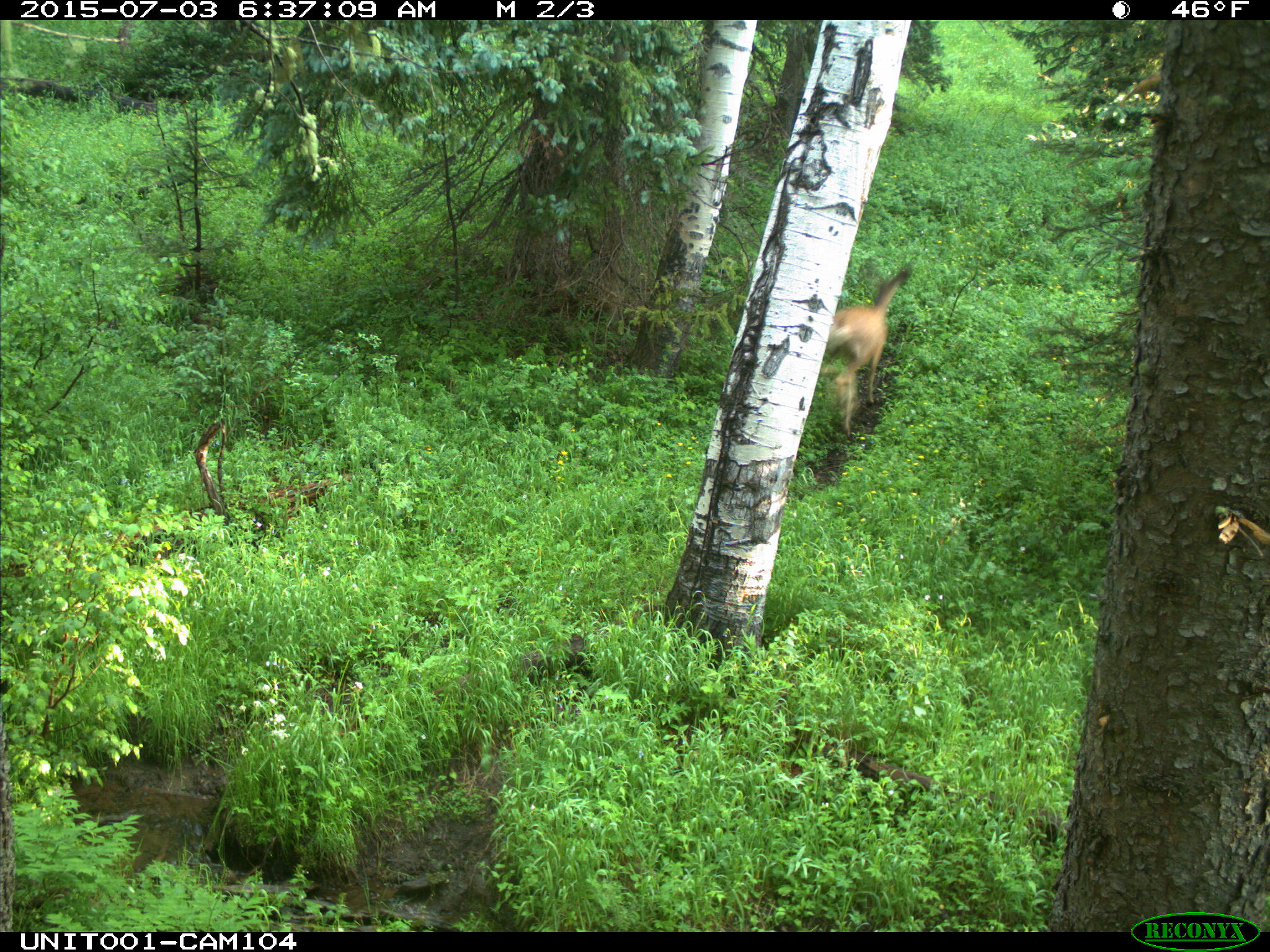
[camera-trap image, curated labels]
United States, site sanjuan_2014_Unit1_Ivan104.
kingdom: Animalia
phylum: Chordata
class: Mammalia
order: Artiodactyla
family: Cervidae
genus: Odocoileus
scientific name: Odocoileus hemionus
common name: mule deer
Odocoileus hemionus (mule deer).